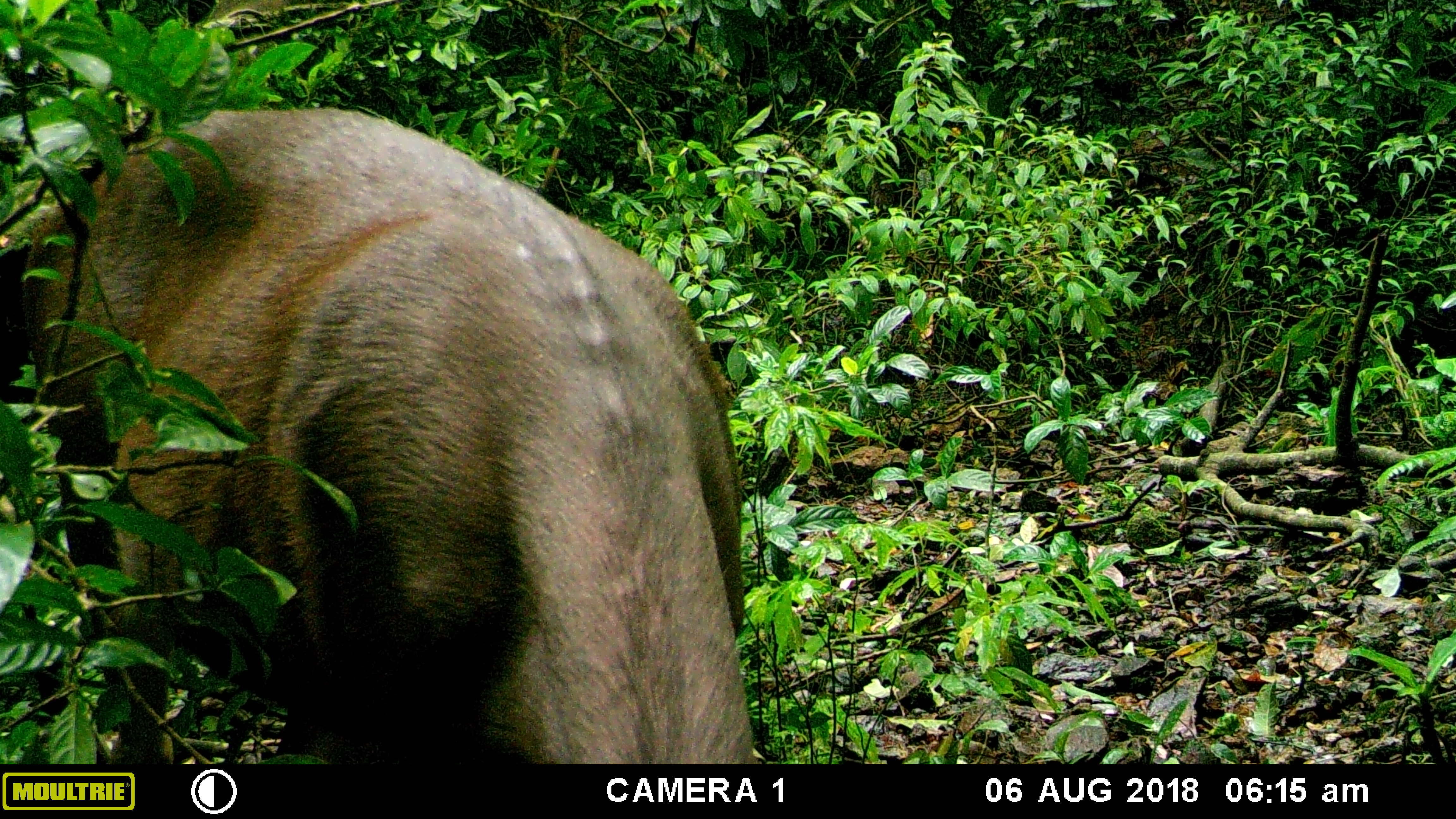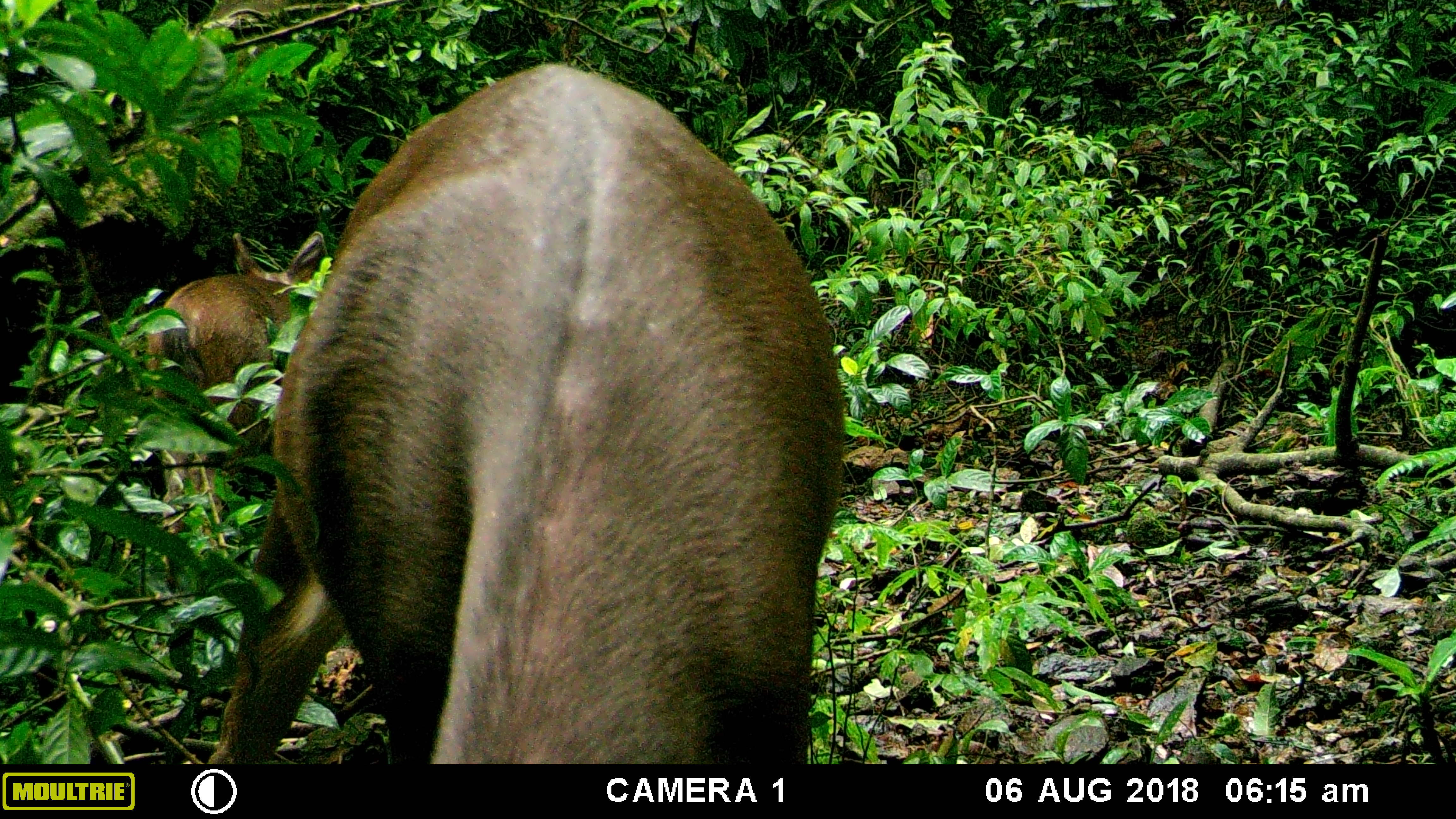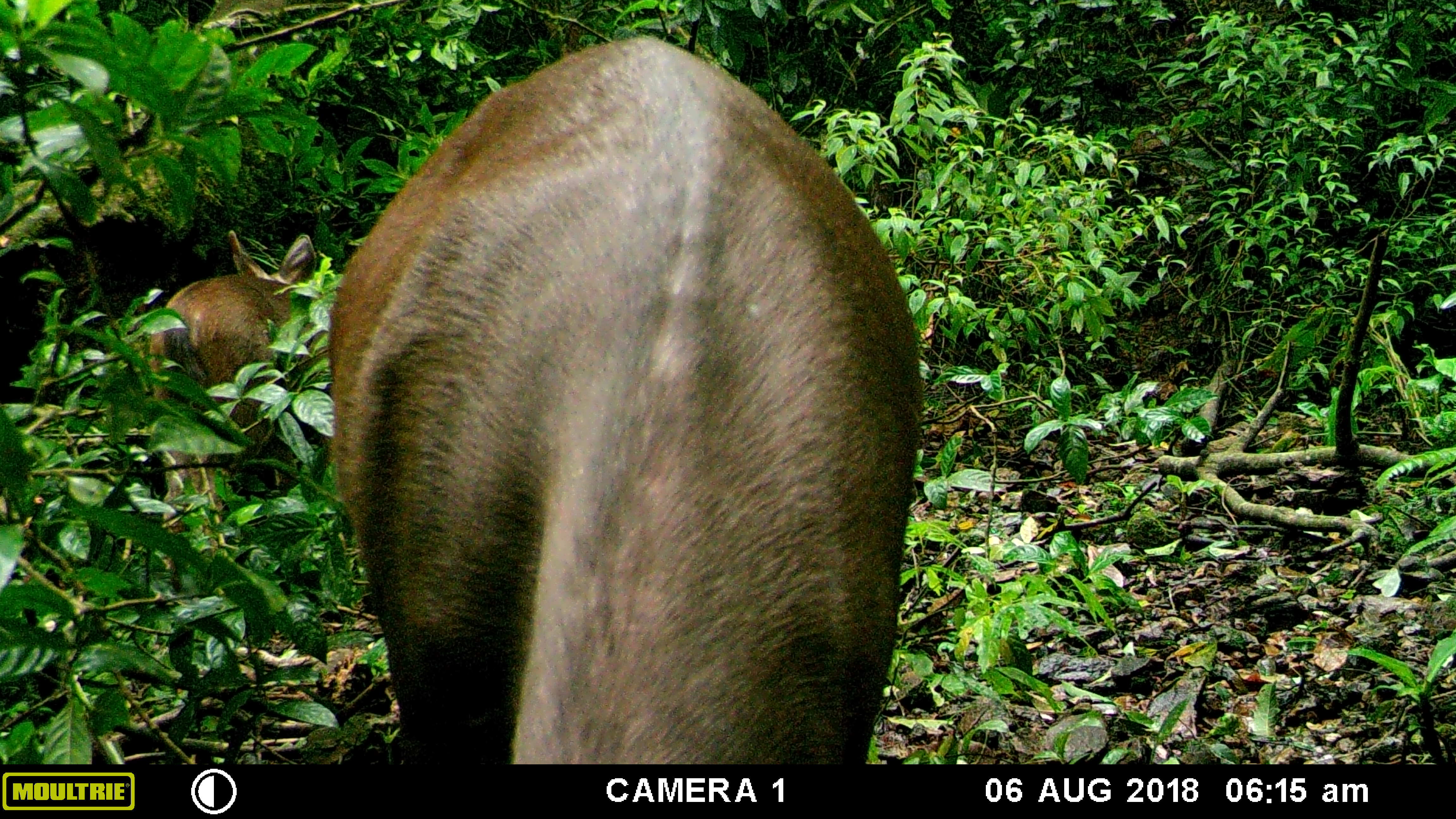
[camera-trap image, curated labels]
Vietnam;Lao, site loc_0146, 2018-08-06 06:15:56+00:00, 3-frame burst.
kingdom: Animalia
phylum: Chordata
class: Mammalia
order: Artiodactyla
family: Cervidae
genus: Rusa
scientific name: Rusa unicolor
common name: sambar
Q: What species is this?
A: Sambar (Rusa unicolor).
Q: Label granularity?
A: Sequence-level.